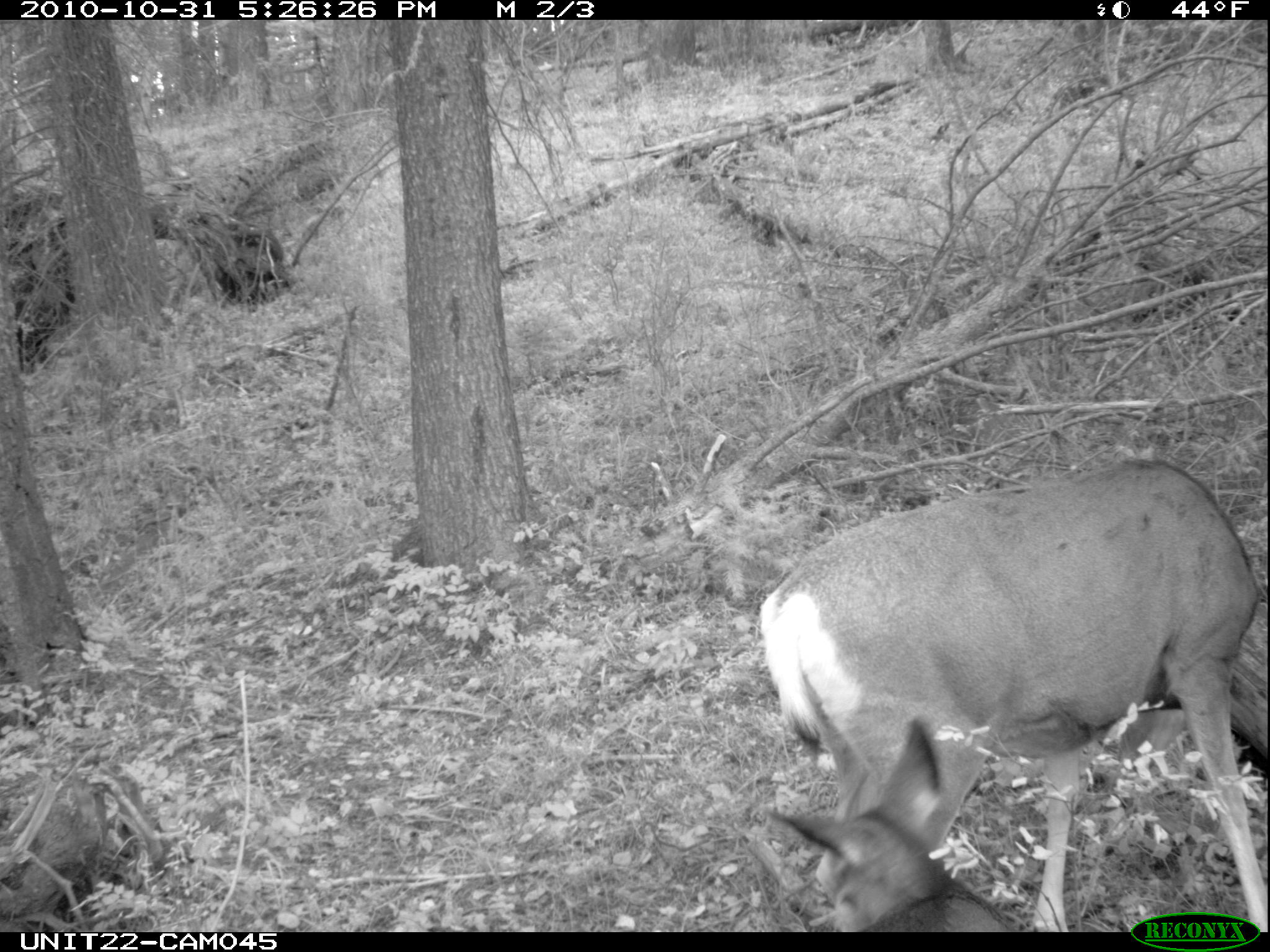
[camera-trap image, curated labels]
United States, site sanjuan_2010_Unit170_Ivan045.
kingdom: Animalia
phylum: Chordata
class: Mammalia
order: Artiodactyla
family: Cervidae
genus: Odocoileus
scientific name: Odocoileus hemionus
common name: mule deer